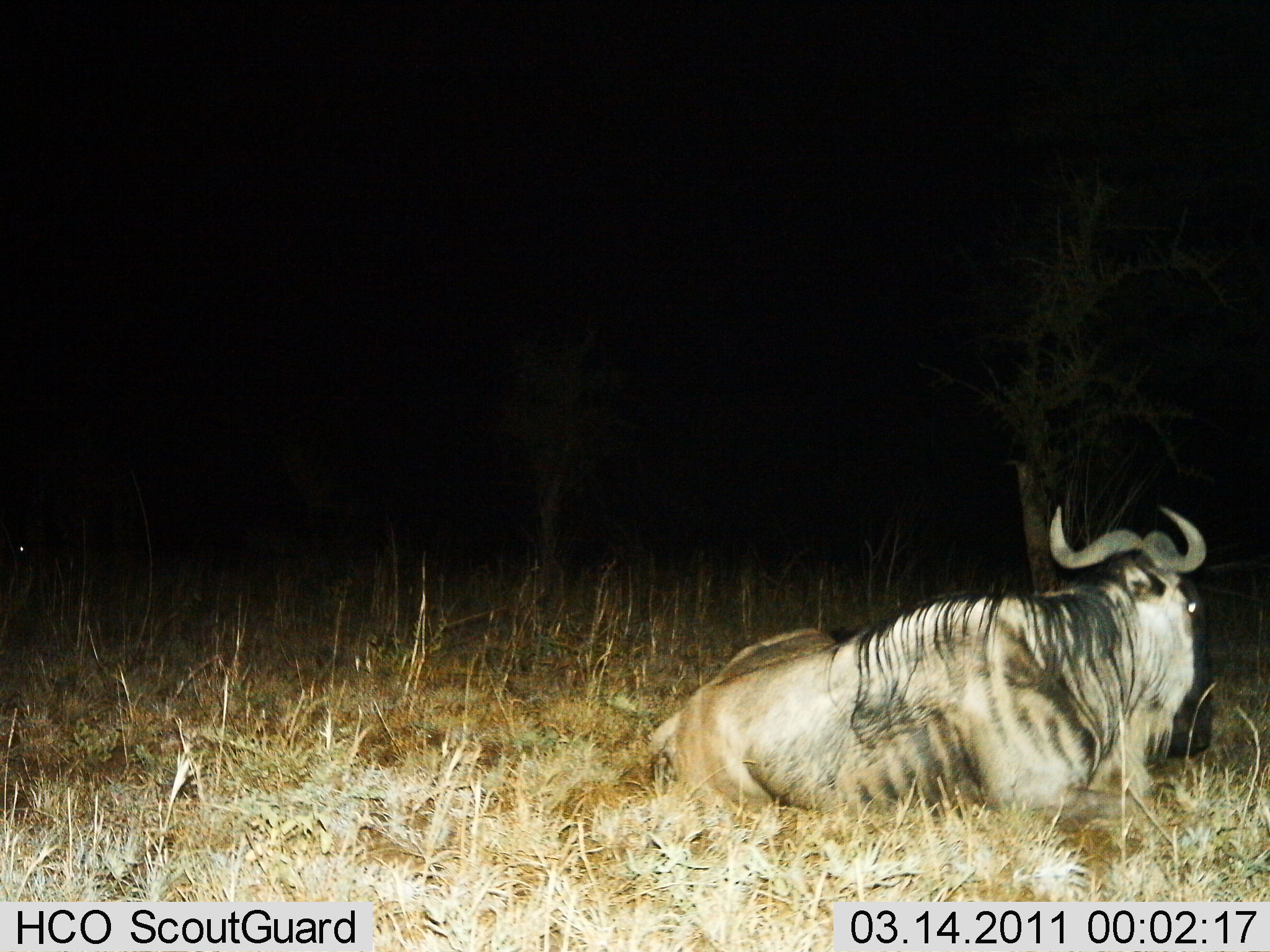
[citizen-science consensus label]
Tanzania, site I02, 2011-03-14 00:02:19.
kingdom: Animalia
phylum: Chordata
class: Mammalia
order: Artiodactyla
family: Bovidae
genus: Connochaetes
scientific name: Connochaetes taurinus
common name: blue wildebeest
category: wildebeest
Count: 1.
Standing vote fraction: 0%.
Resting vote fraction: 100%.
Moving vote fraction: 0%.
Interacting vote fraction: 0%.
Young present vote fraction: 0%.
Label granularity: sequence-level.